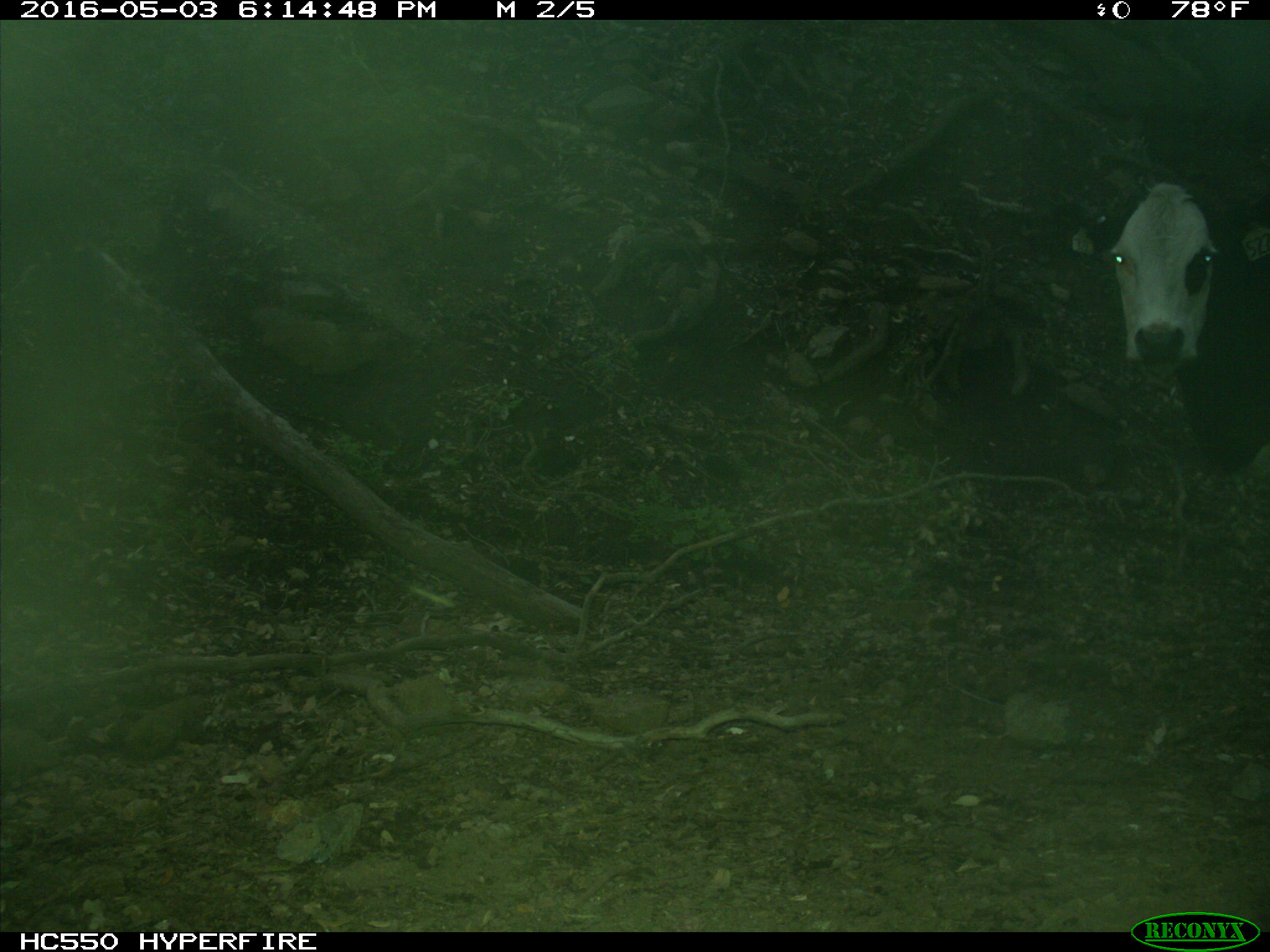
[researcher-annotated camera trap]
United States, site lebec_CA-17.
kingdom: Animalia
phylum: Chordata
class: Mammalia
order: Artiodactyla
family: Bovidae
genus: Bos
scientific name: Bos taurus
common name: domestic cow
Bos taurus (domestic cow).